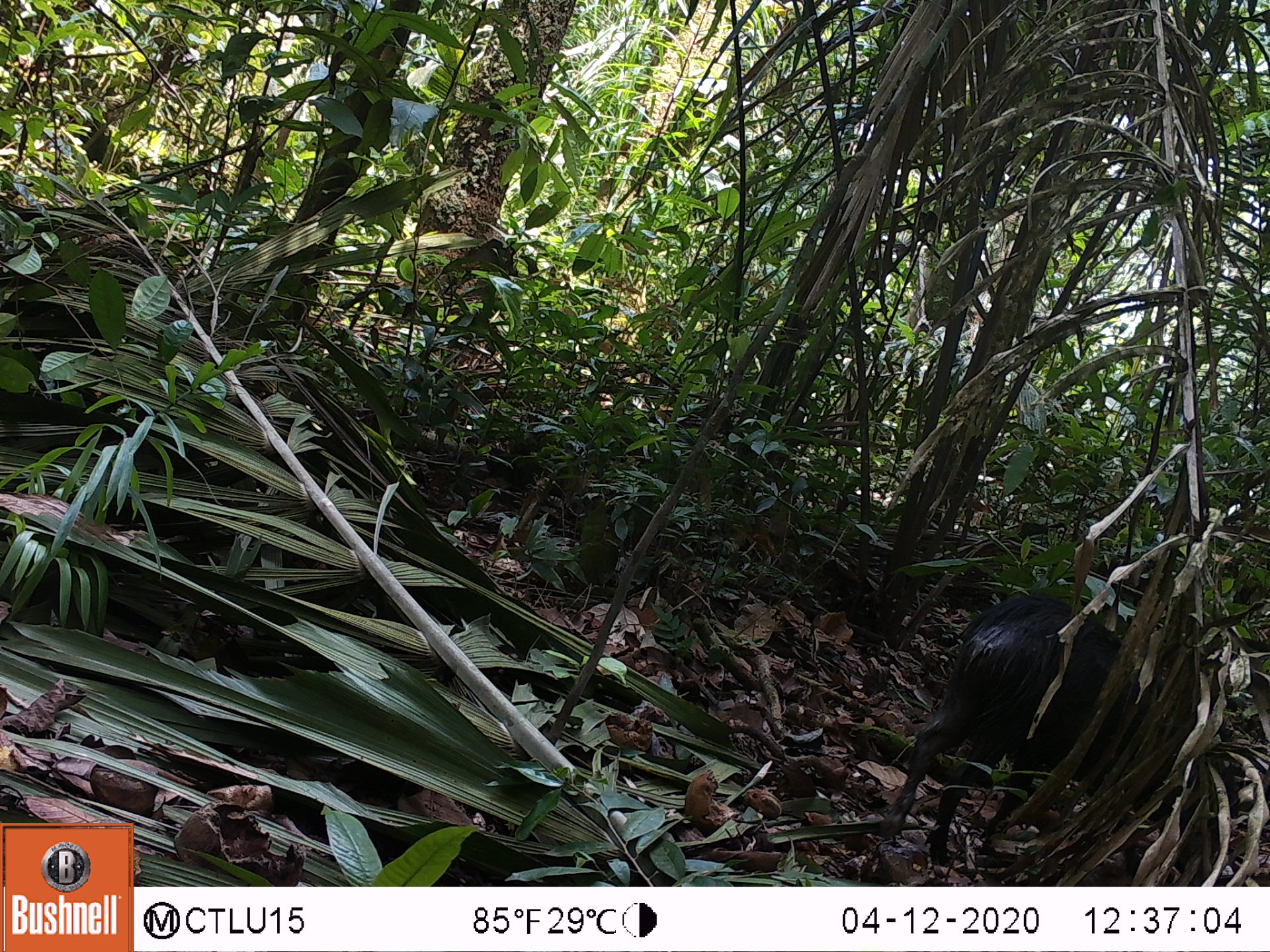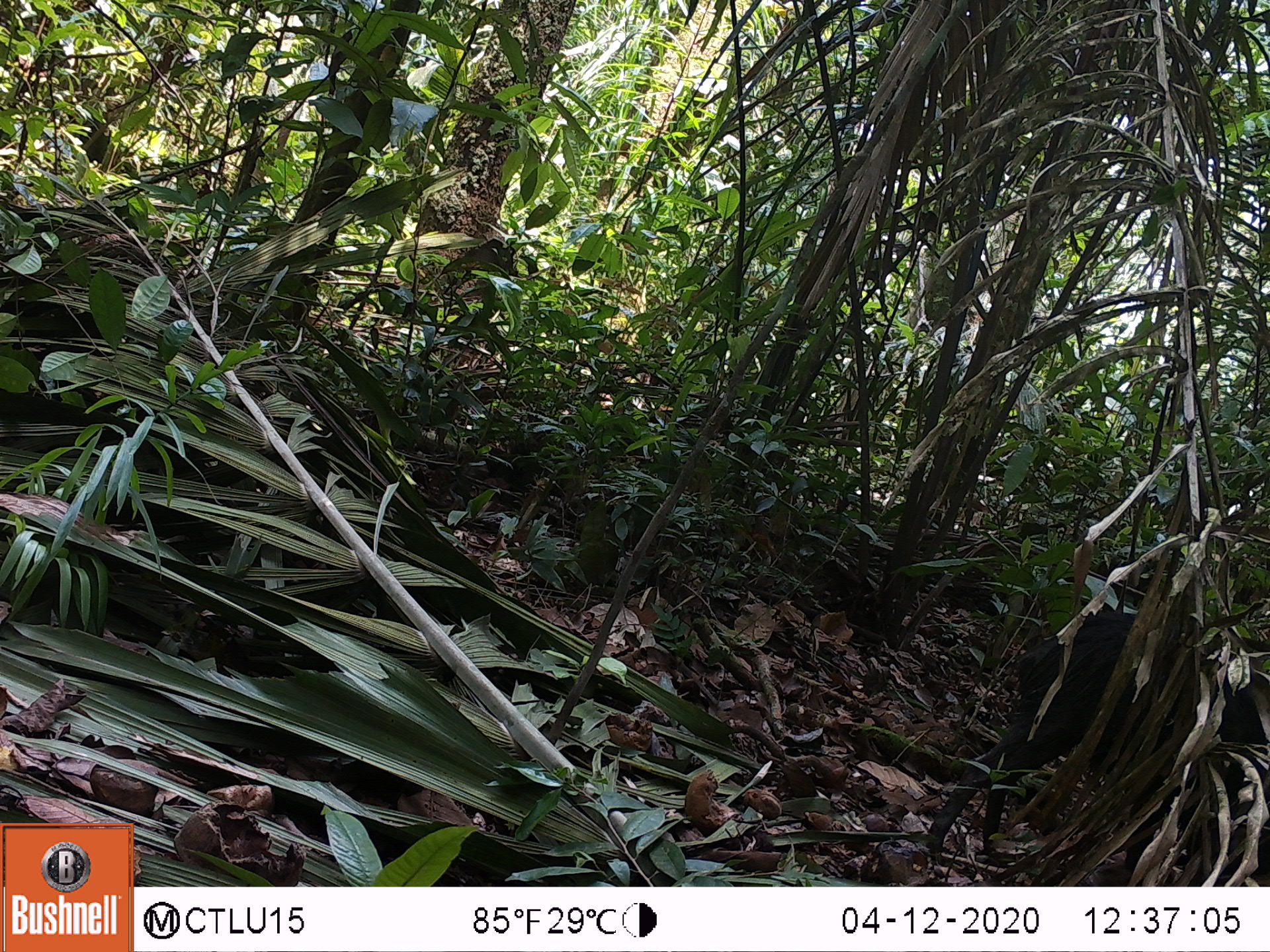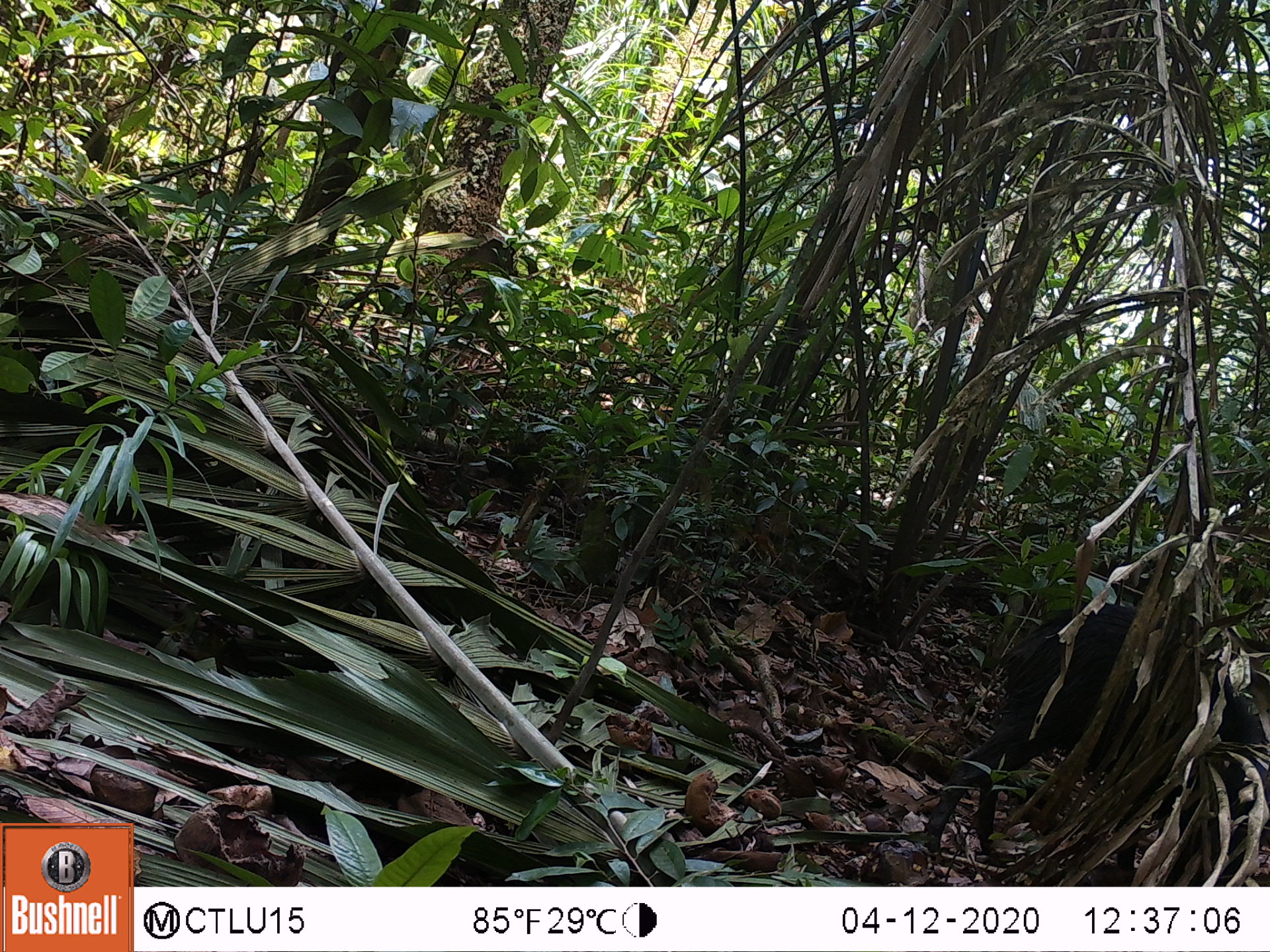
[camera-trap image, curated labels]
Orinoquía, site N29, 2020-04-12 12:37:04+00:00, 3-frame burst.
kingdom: Animalia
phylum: Chordata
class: Mammalia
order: Artiodactyla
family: Tayassuidae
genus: Tayassu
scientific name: Tayassu pecari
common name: white-lipped peccary